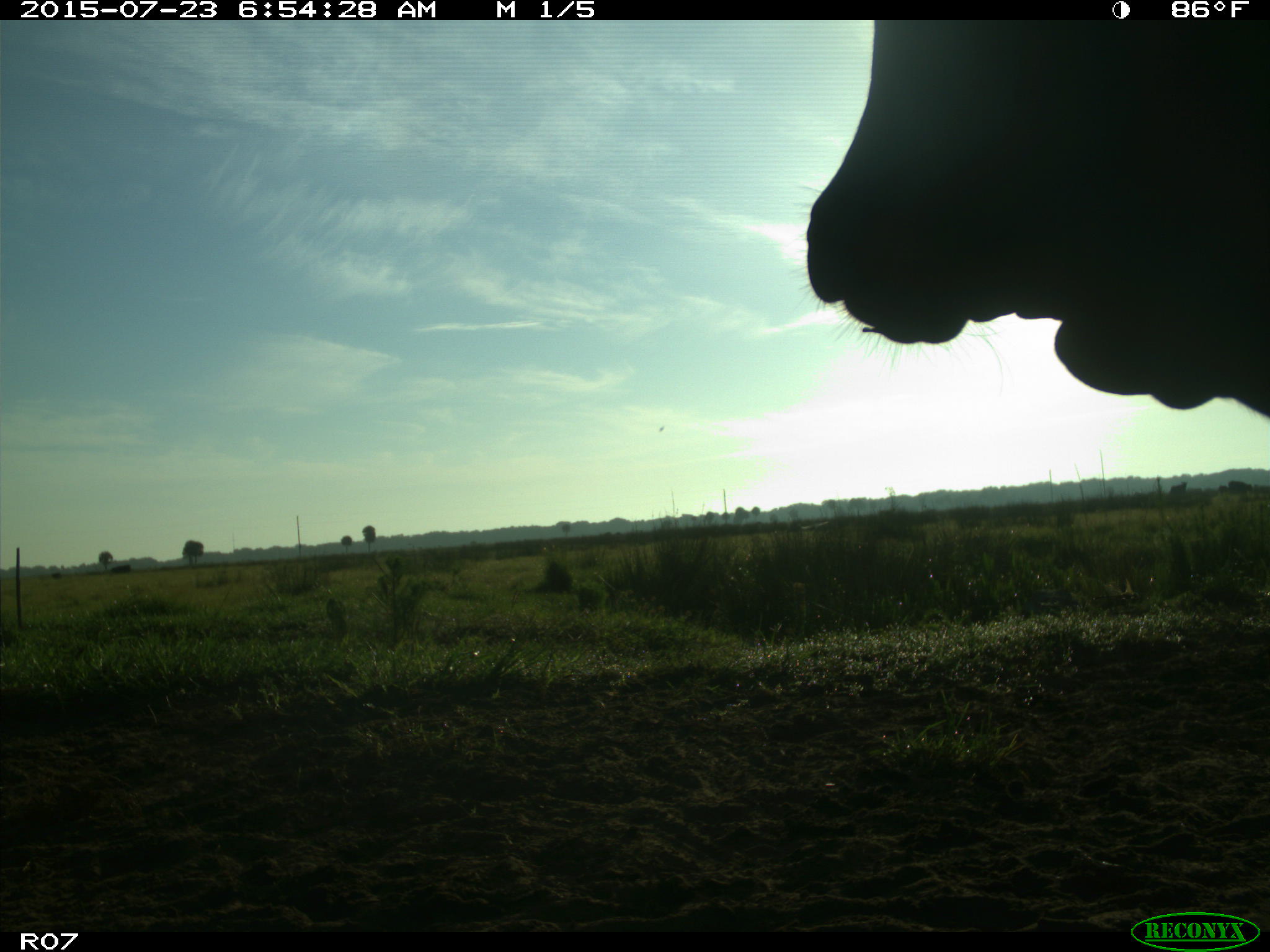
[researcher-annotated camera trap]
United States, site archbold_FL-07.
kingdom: Animalia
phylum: Chordata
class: Mammalia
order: Artiodactyla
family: Bovidae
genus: Bos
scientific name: Bos taurus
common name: domestic cow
Bos taurus (domestic cow).